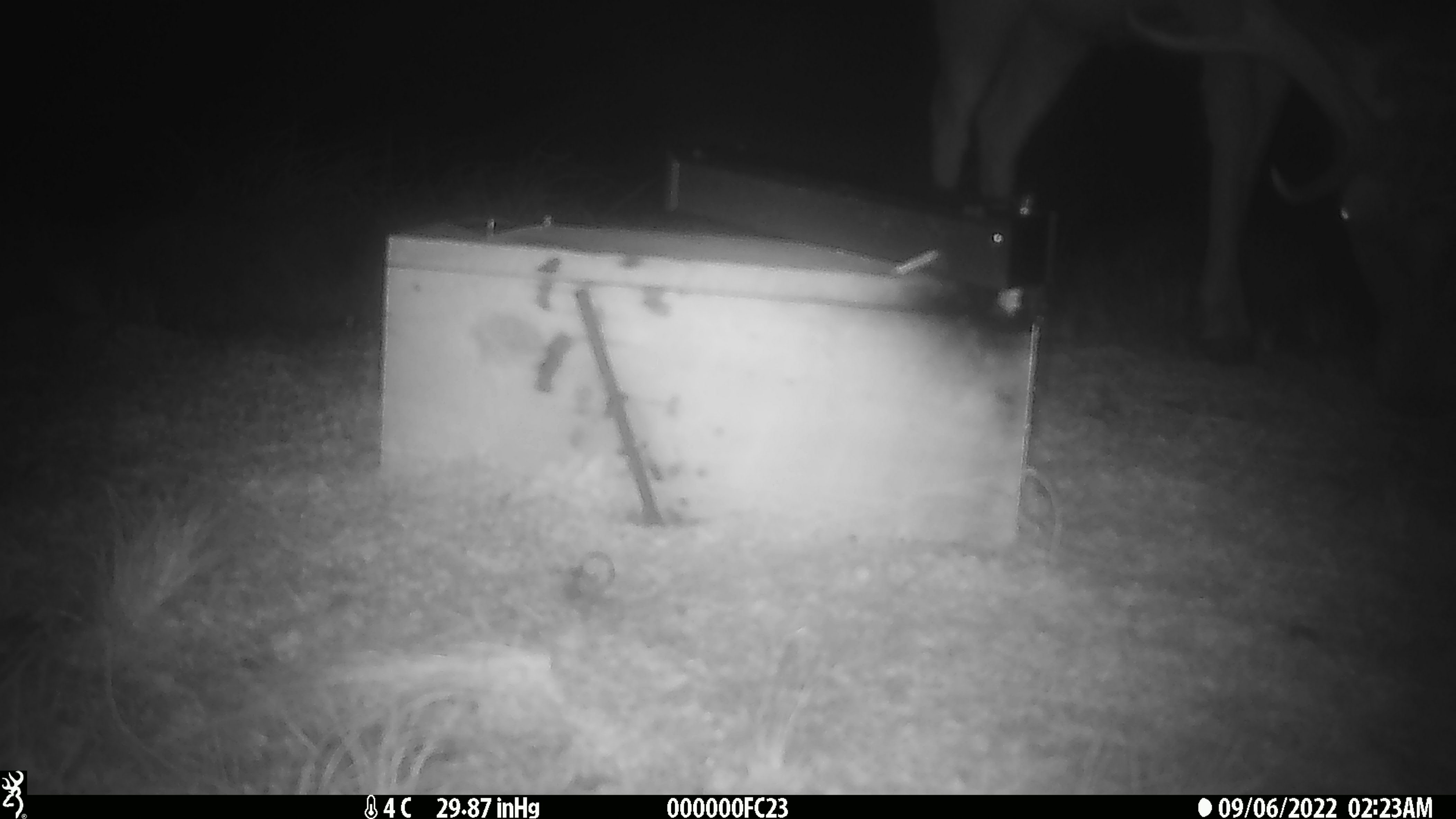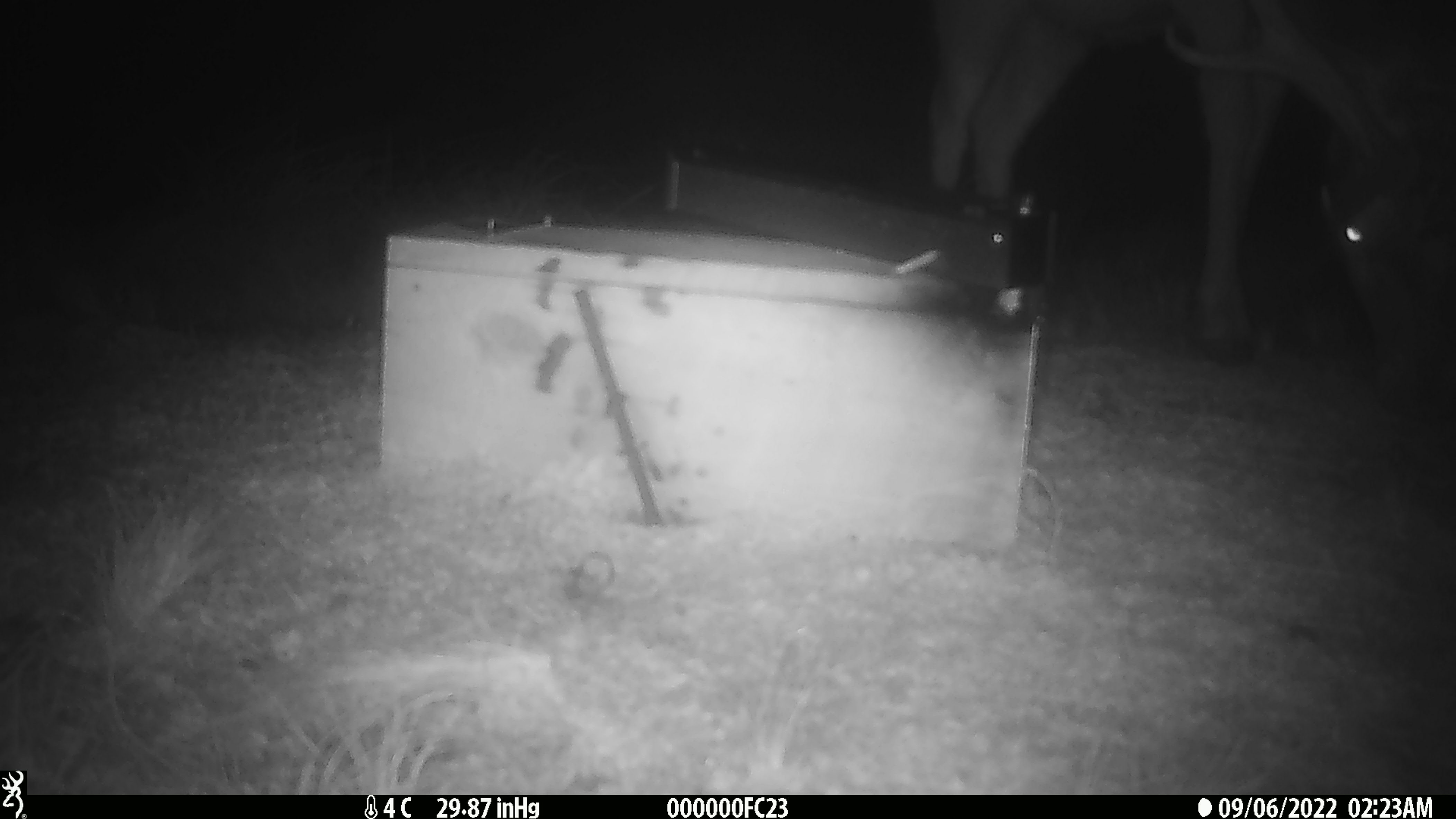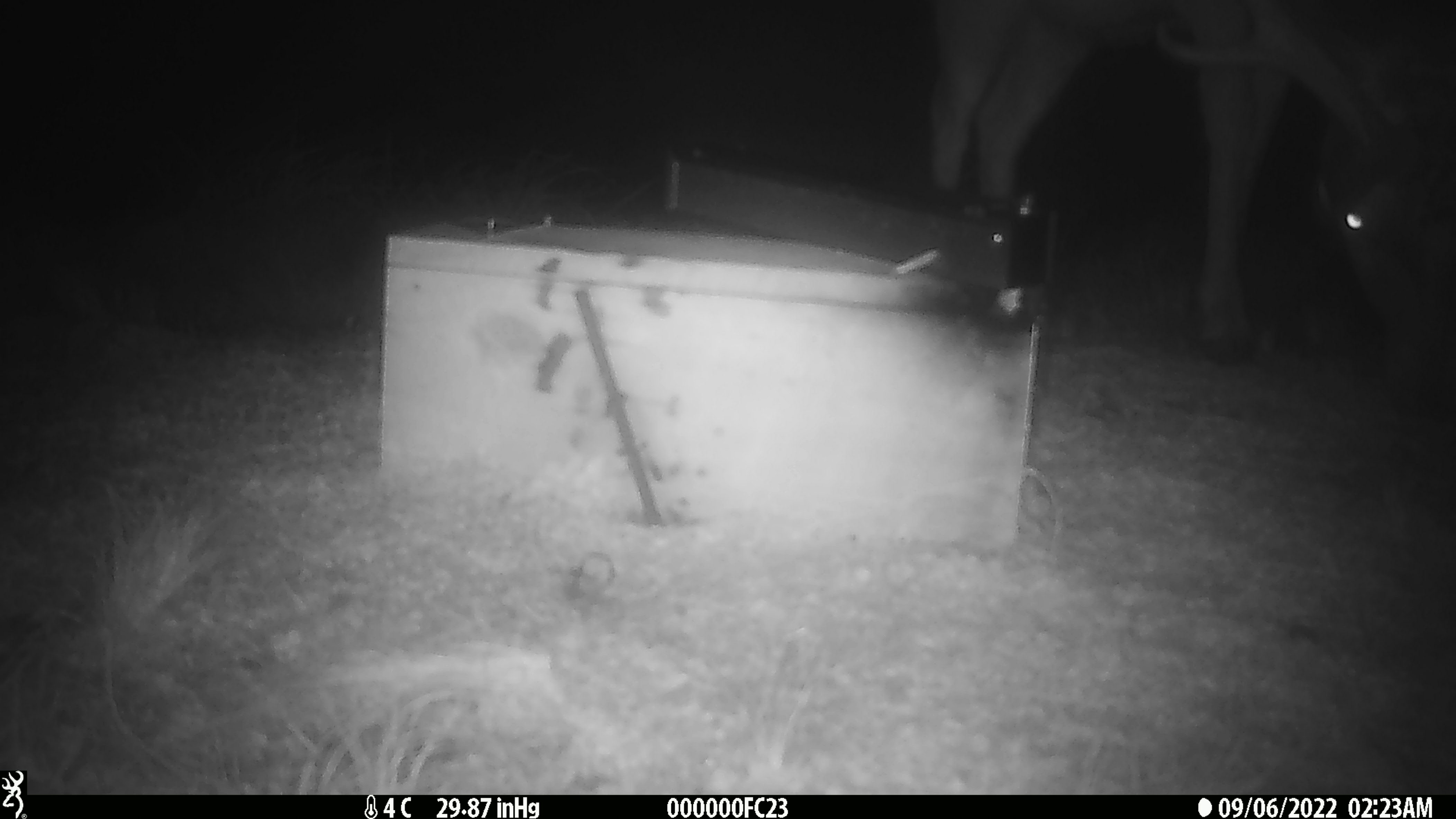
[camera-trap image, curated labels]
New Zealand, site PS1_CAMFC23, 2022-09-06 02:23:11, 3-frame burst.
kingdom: Animalia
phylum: Chordata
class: Mammalia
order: Artiodactyla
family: Cervidae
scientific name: Cervidae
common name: deer